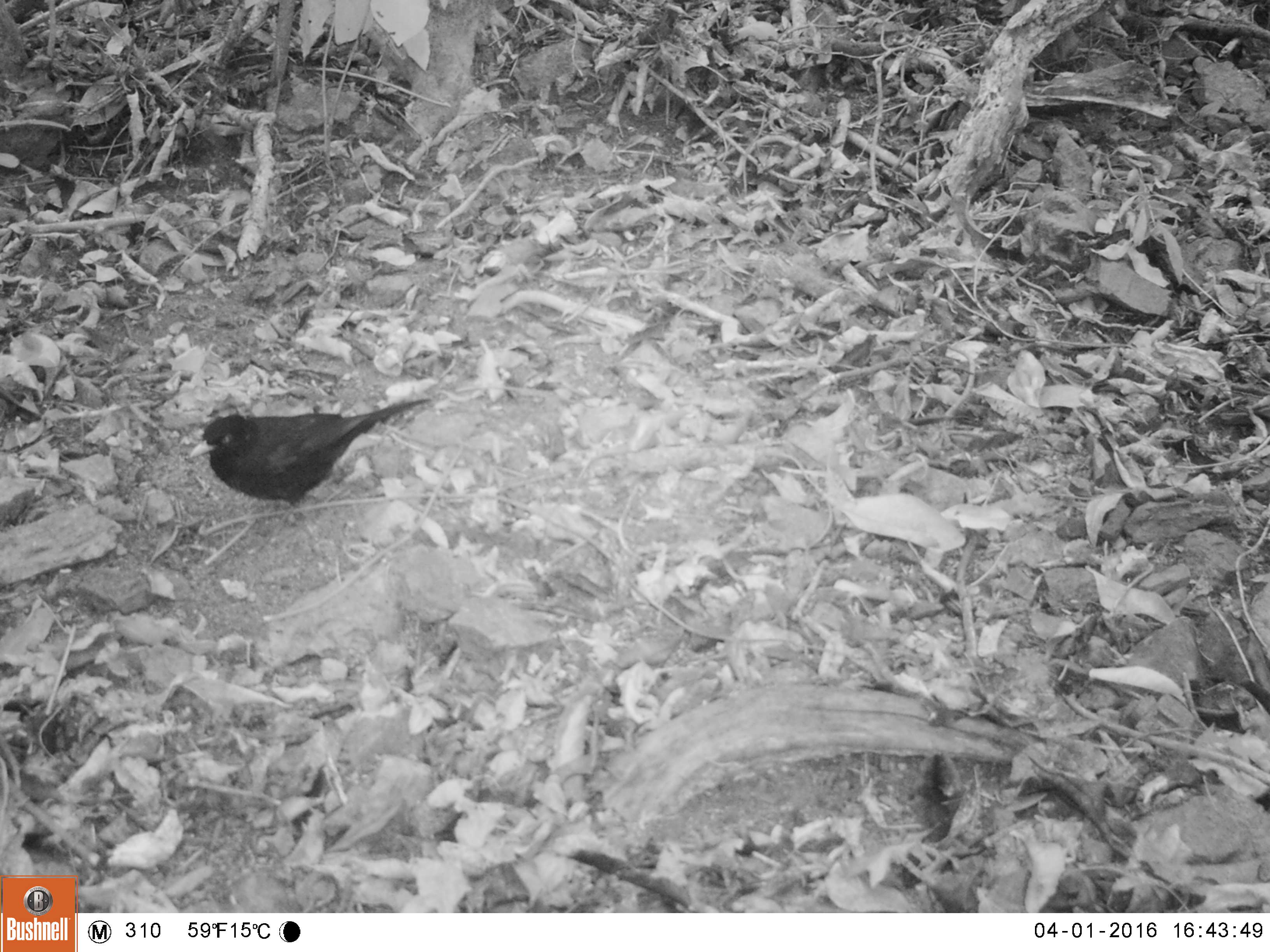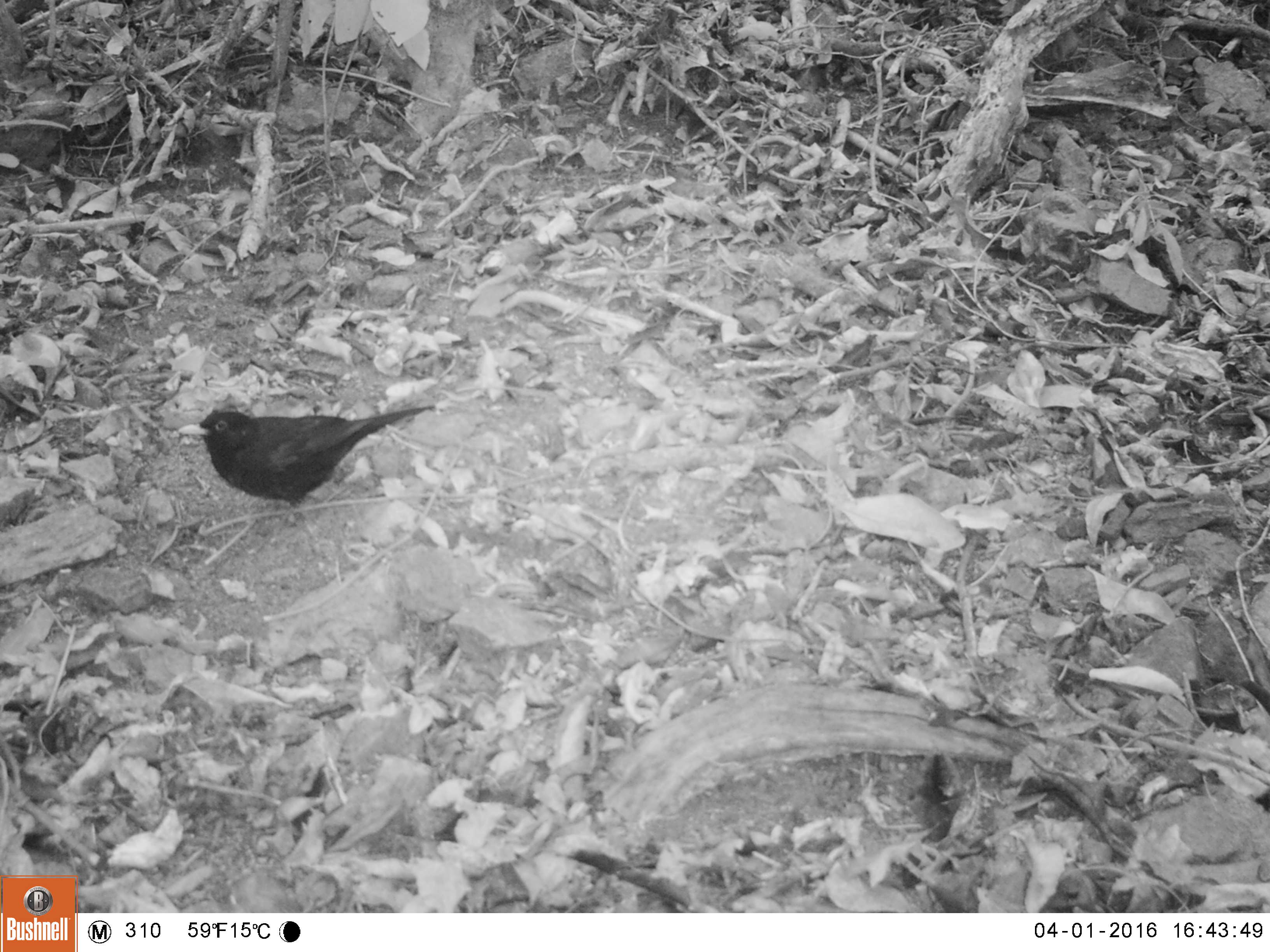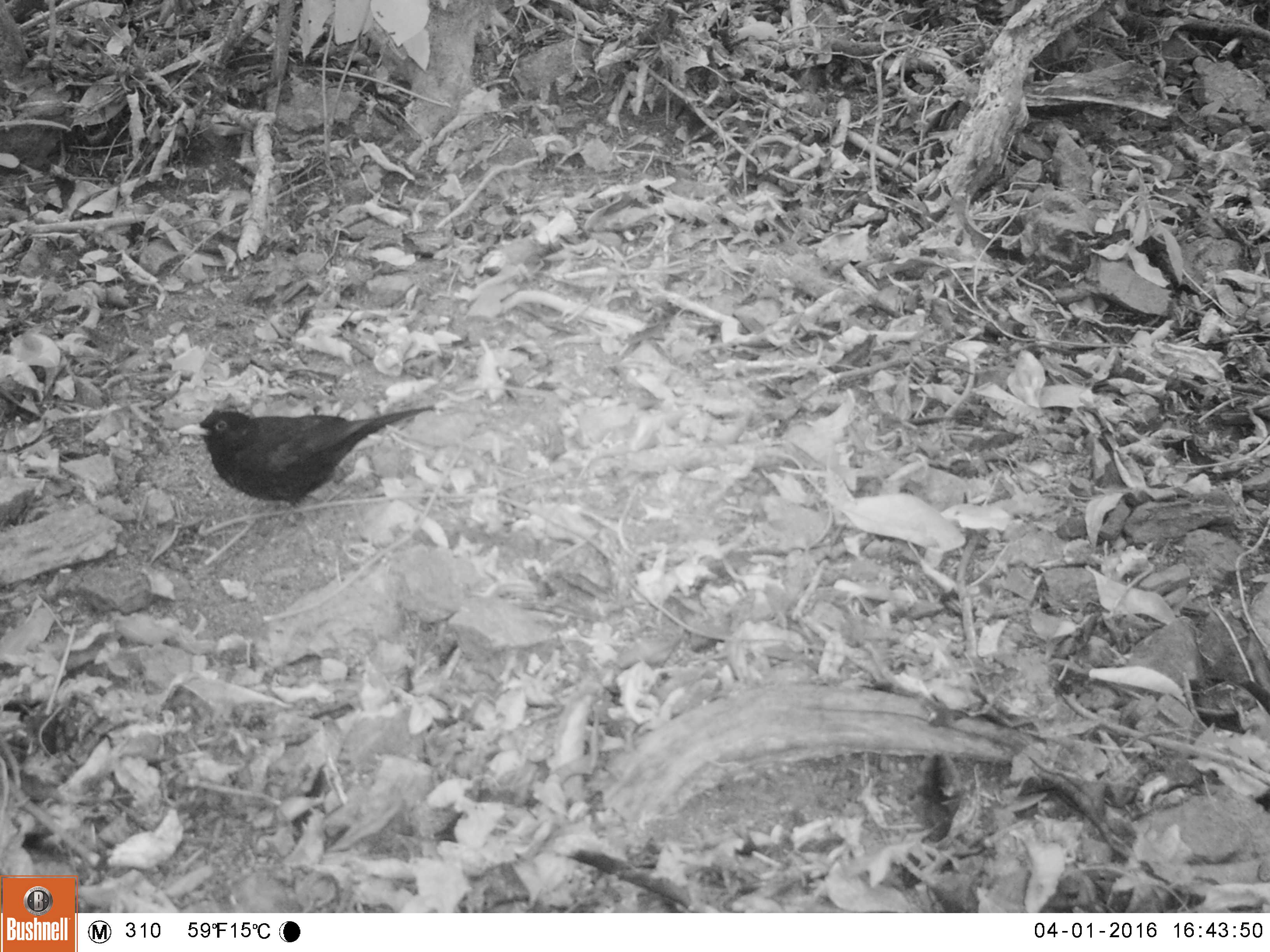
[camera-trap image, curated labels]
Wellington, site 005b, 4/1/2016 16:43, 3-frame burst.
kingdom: Animalia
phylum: Chordata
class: Aves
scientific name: Aves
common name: bird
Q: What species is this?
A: Bird (Aves).